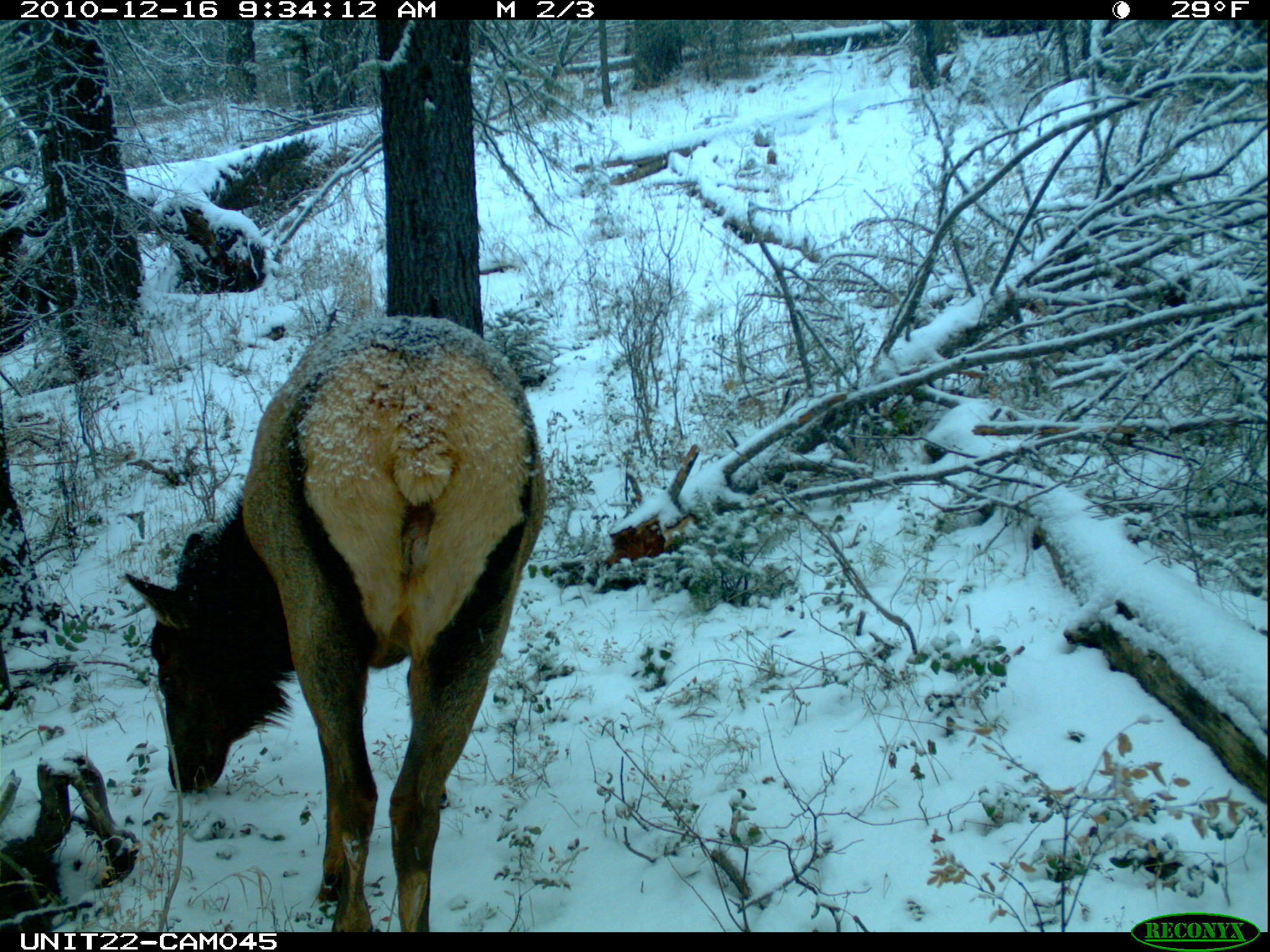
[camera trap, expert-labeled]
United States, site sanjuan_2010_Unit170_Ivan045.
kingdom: Animalia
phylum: Chordata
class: Mammalia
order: Artiodactyla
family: Cervidae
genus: Cervus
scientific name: Cervus elaphus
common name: red deer